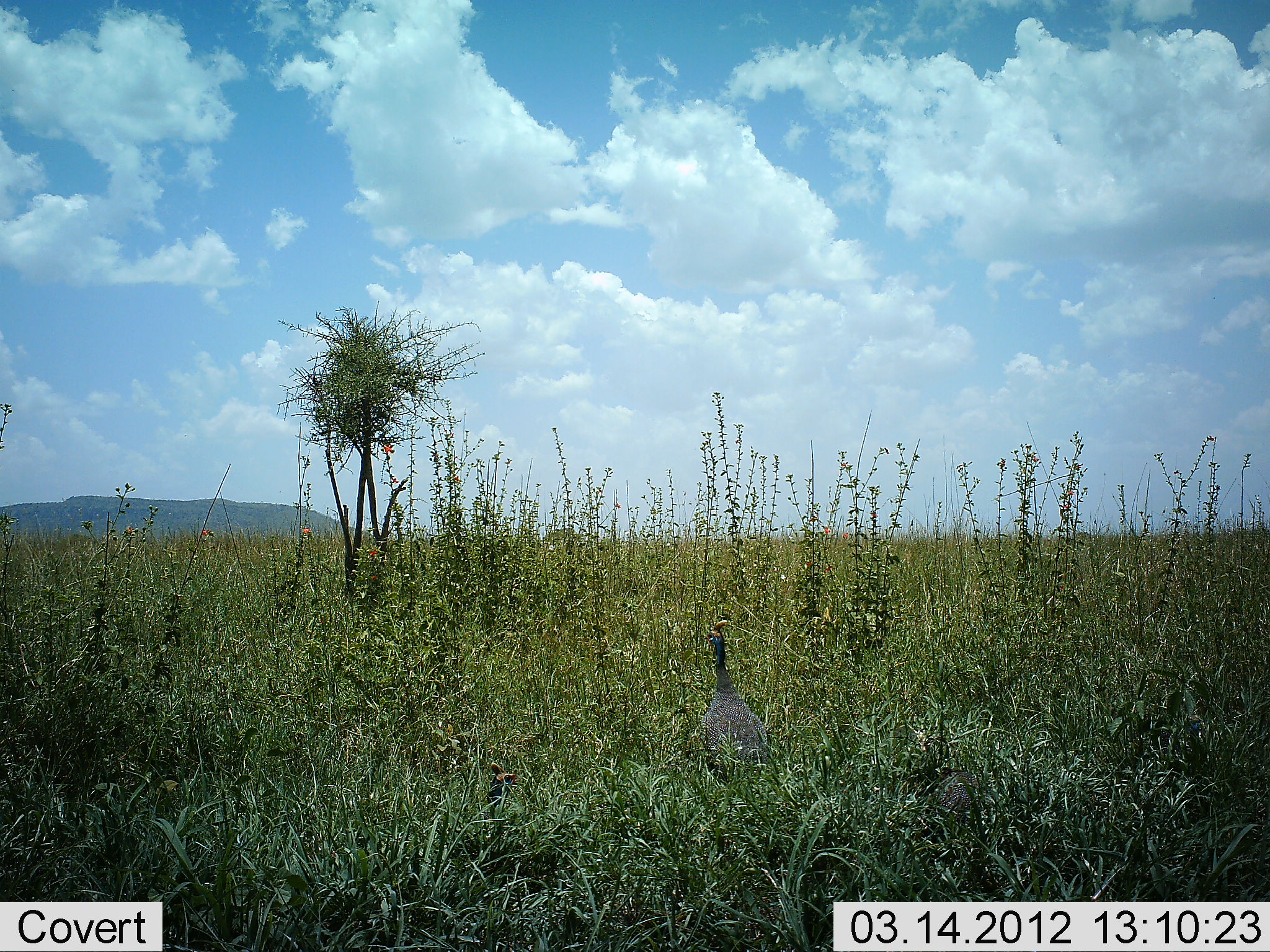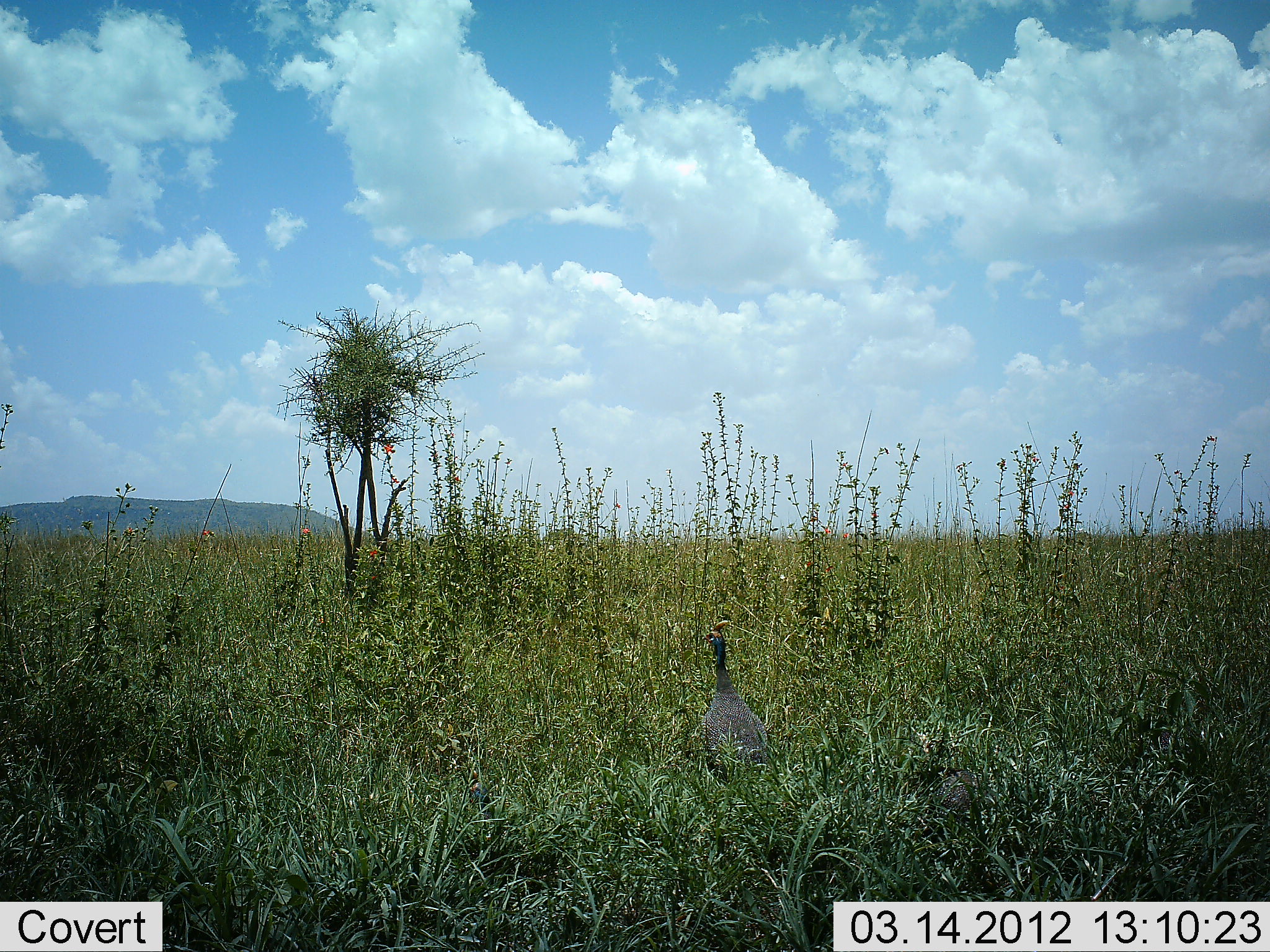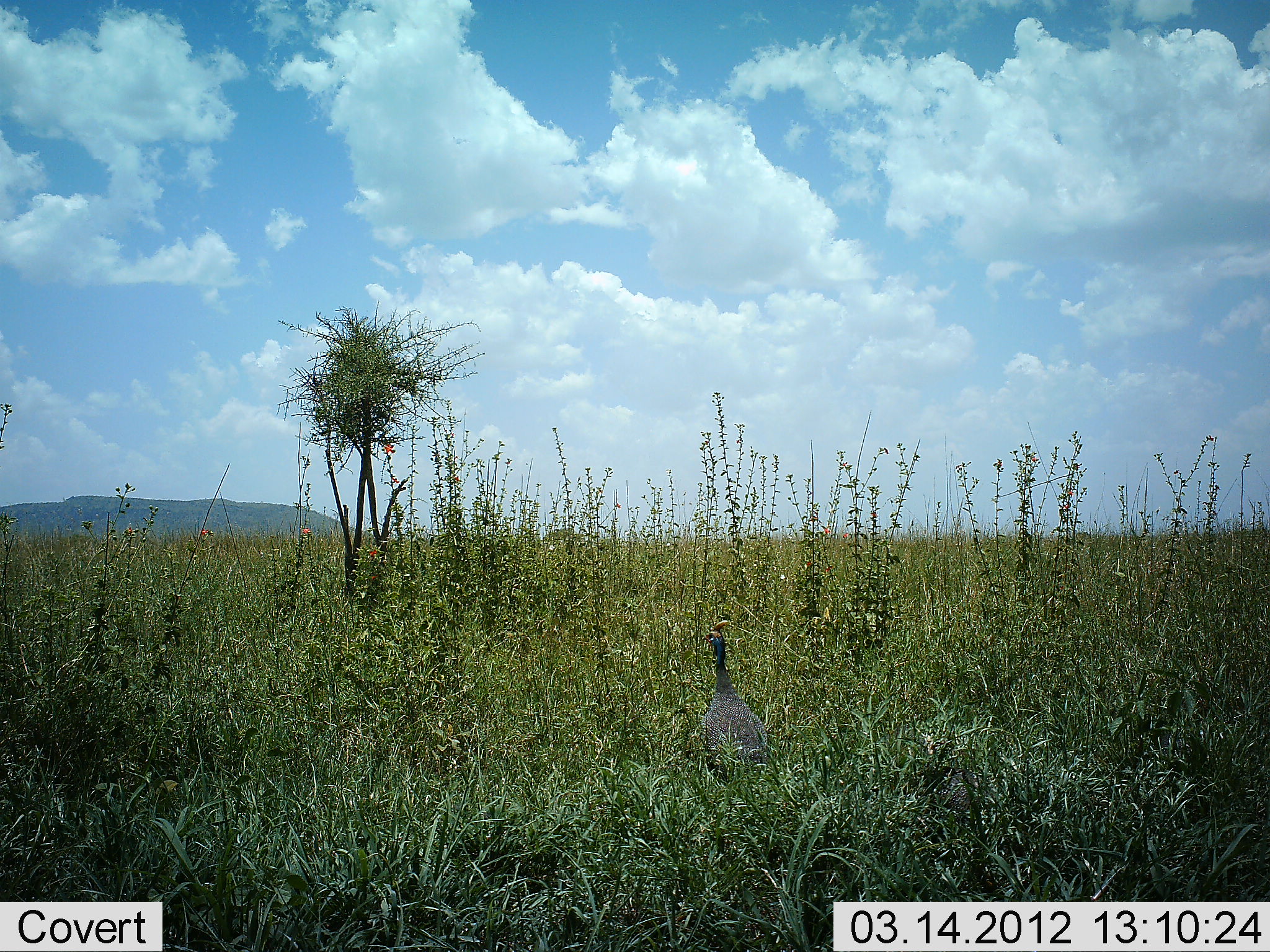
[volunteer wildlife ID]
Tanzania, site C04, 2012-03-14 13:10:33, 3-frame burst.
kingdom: Animalia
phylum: Chordata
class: Aves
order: Galliformes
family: Numididae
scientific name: Numididae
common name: guinea fowl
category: guineafowl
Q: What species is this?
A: Guineafowl (guinea fowl) (Numididae).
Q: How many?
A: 3.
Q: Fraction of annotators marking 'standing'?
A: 86%.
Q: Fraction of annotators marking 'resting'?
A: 9%.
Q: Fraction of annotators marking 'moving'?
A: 27%.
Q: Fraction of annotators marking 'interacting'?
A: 0%.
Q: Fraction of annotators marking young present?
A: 0%.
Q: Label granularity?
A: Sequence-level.